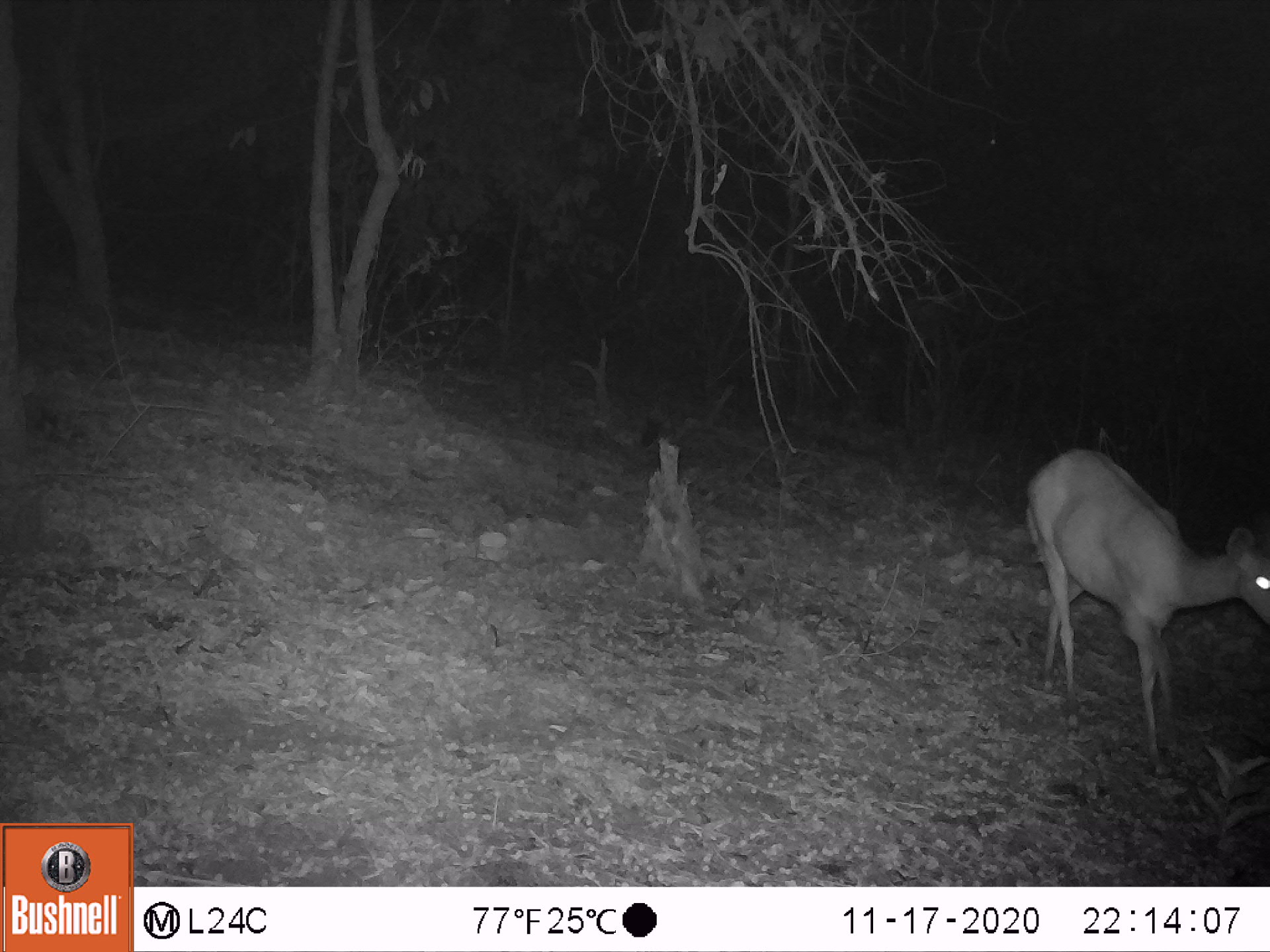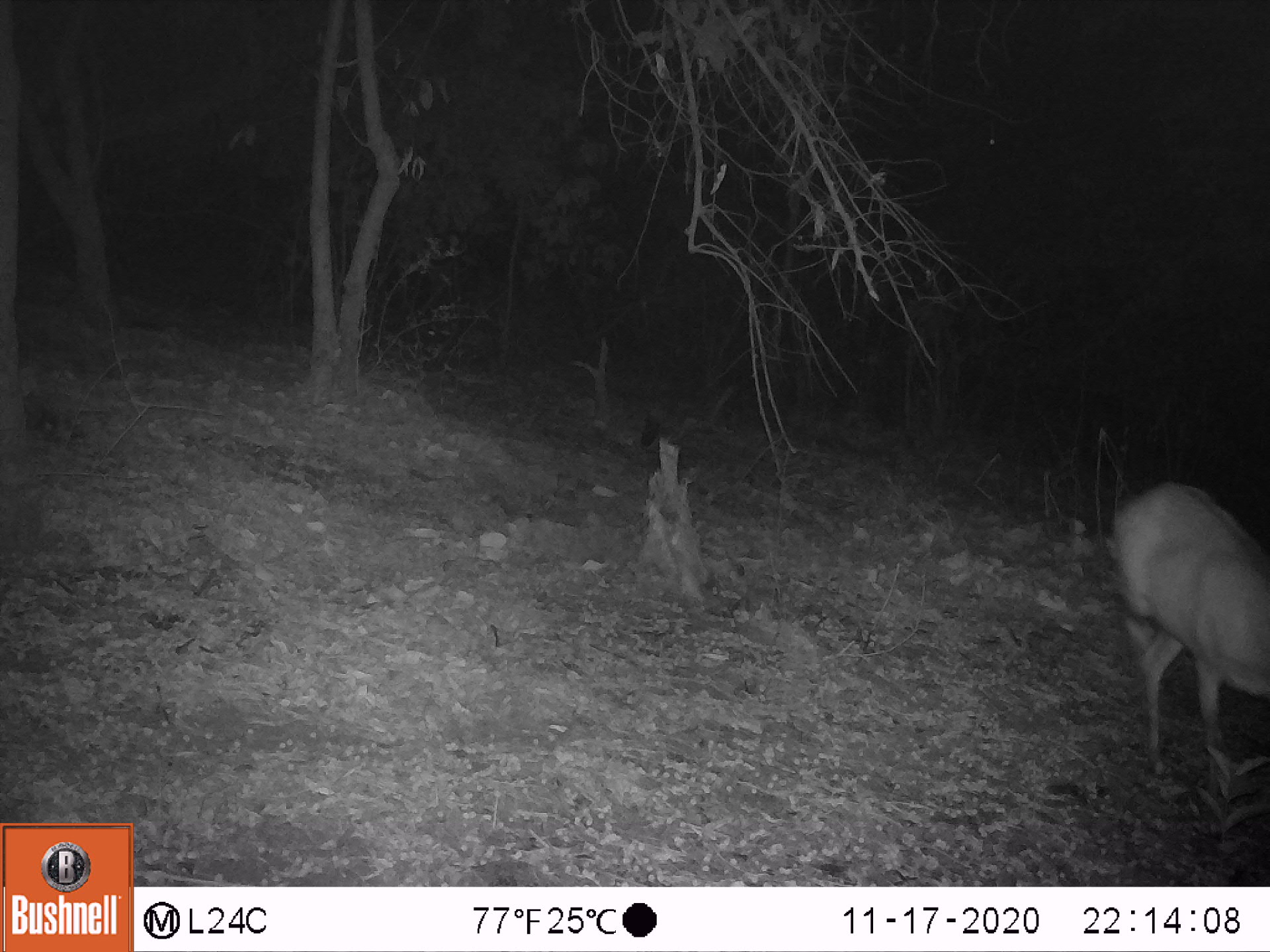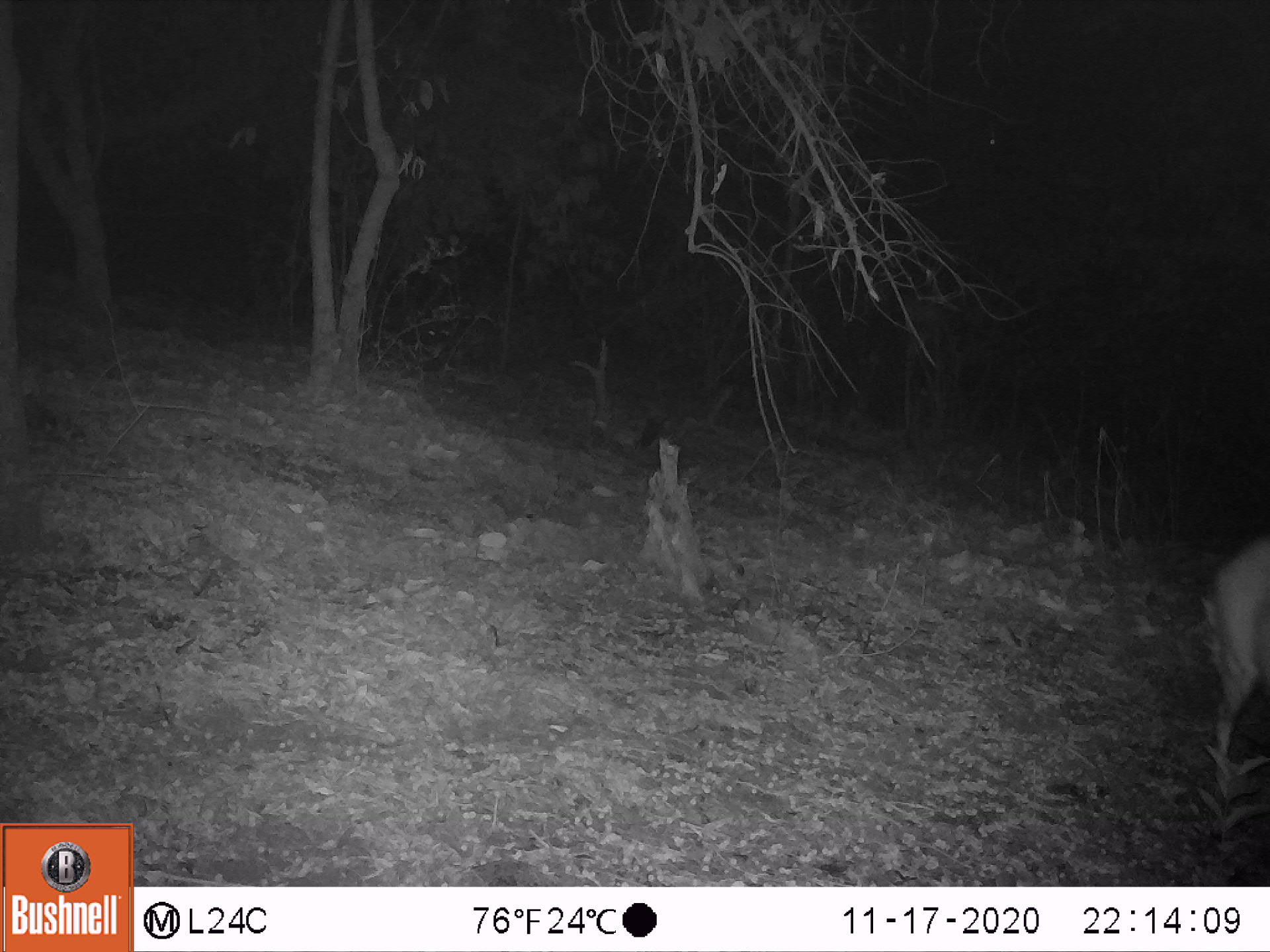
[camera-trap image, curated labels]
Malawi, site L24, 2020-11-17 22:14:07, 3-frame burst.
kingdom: Animalia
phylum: Chordata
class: Mammalia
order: Artiodactyla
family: Bovidae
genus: Tragelaphus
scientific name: Tragelaphus sylvaticus sylvaticus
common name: cape bushbuck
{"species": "cape bushbuck (Tragelaphus sylvaticus sylvaticus)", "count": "1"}